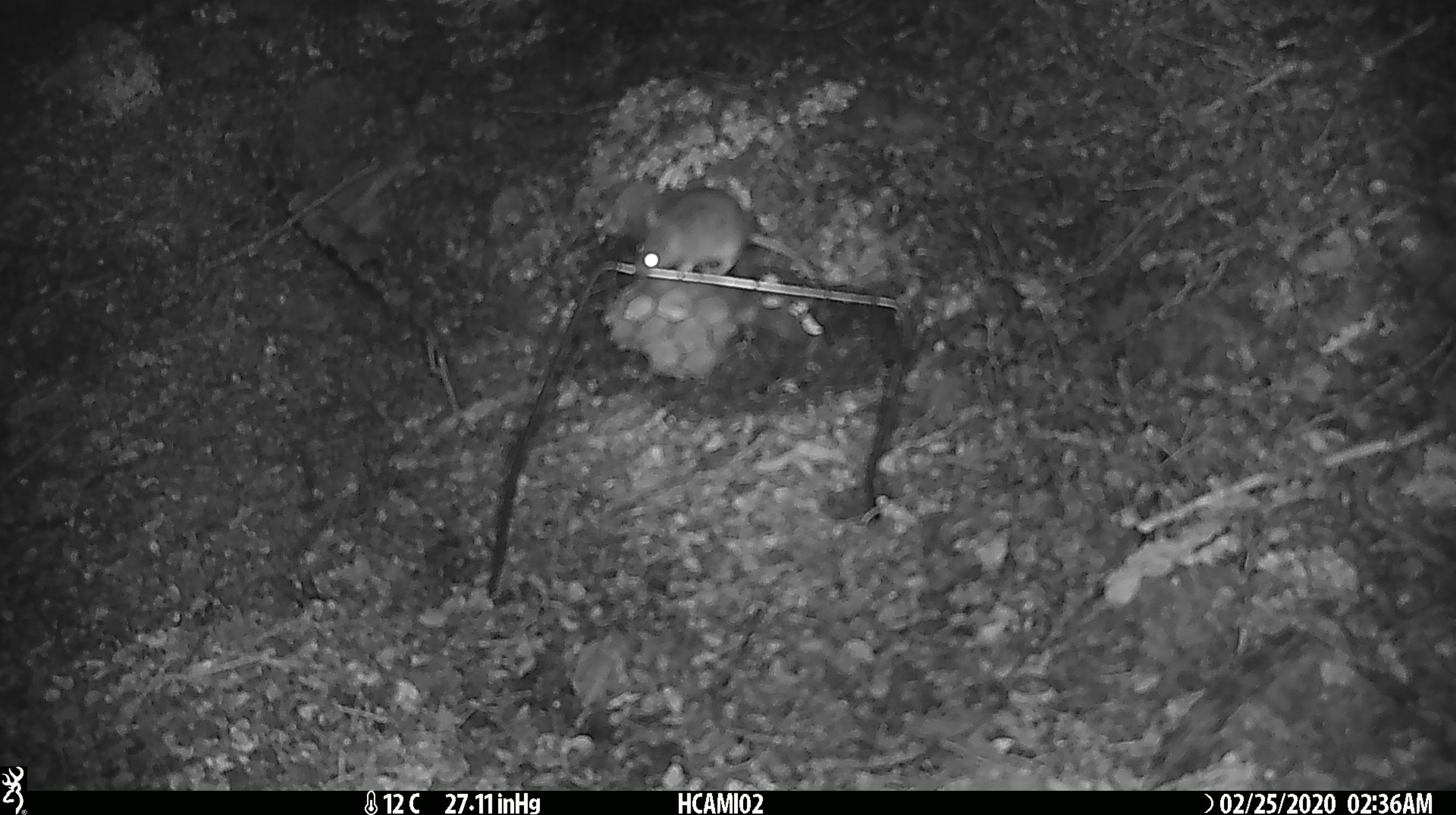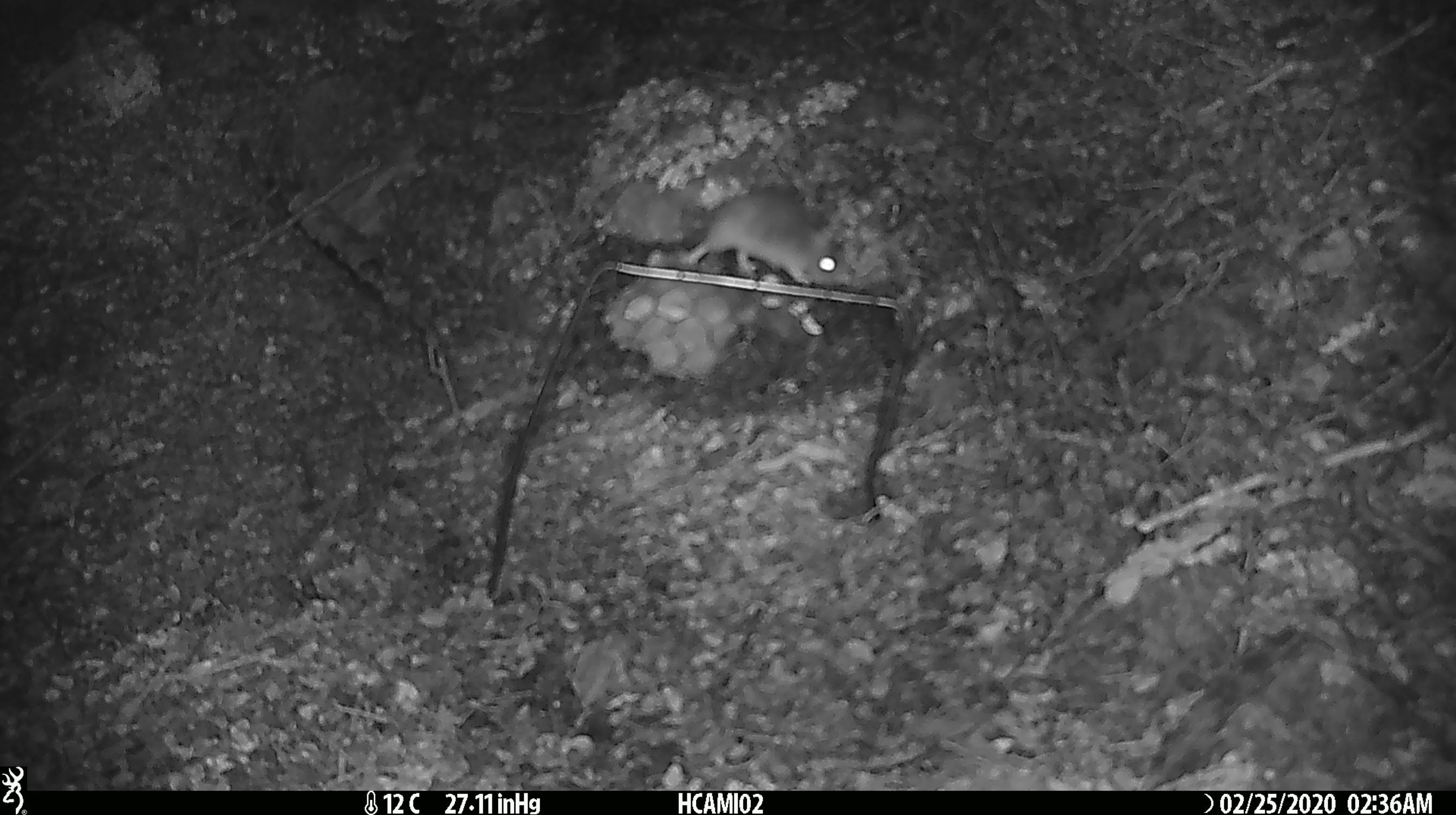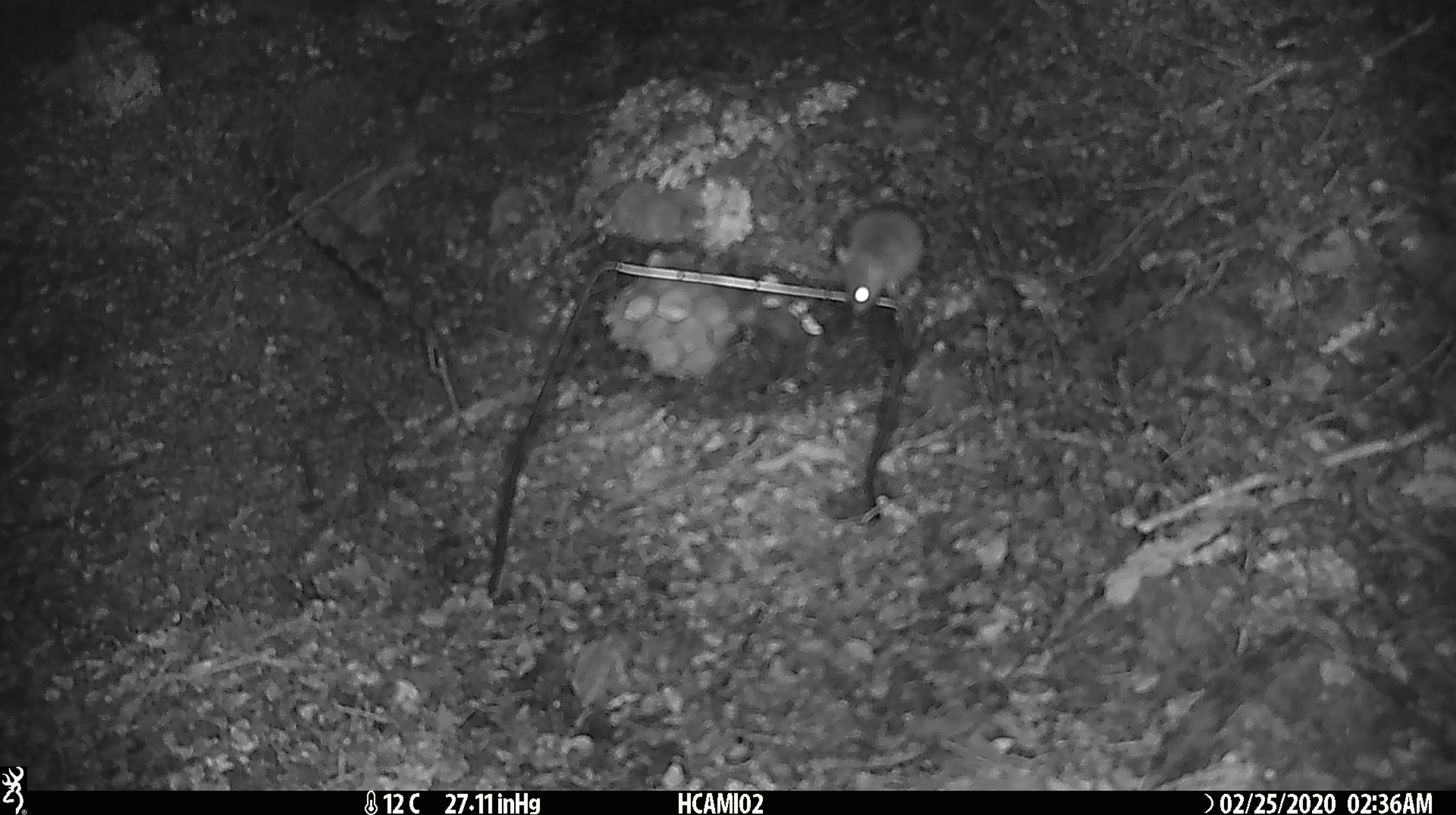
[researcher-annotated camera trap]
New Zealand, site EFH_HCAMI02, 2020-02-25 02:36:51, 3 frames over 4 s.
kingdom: Animalia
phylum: Chordata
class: Mammalia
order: Rodentia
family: Muridae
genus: Mus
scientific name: Mus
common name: mouse